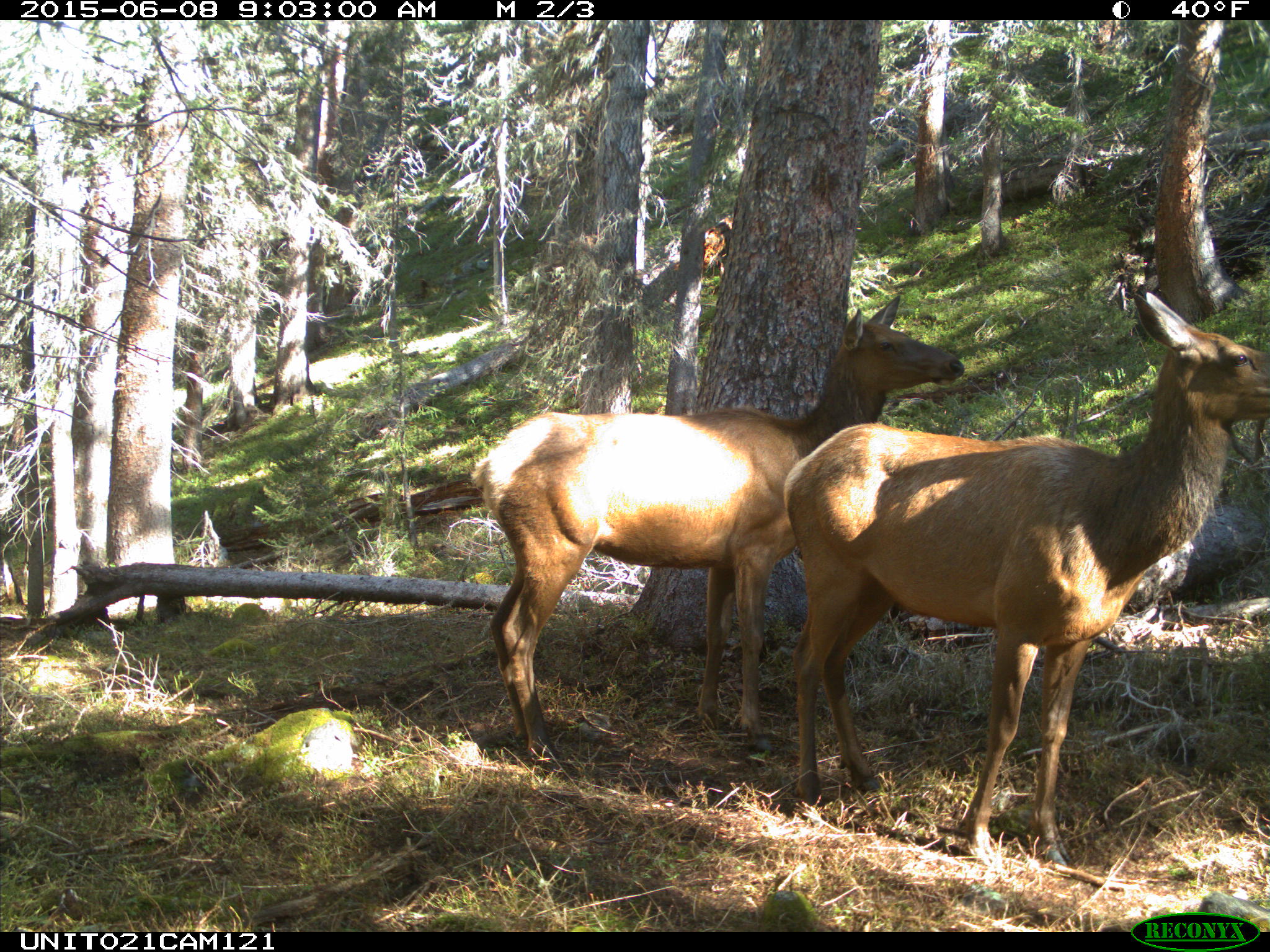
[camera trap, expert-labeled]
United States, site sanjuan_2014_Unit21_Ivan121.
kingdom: Animalia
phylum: Chordata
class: Mammalia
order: Artiodactyla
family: Cervidae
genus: Cervus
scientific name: Cervus elaphus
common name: red deer